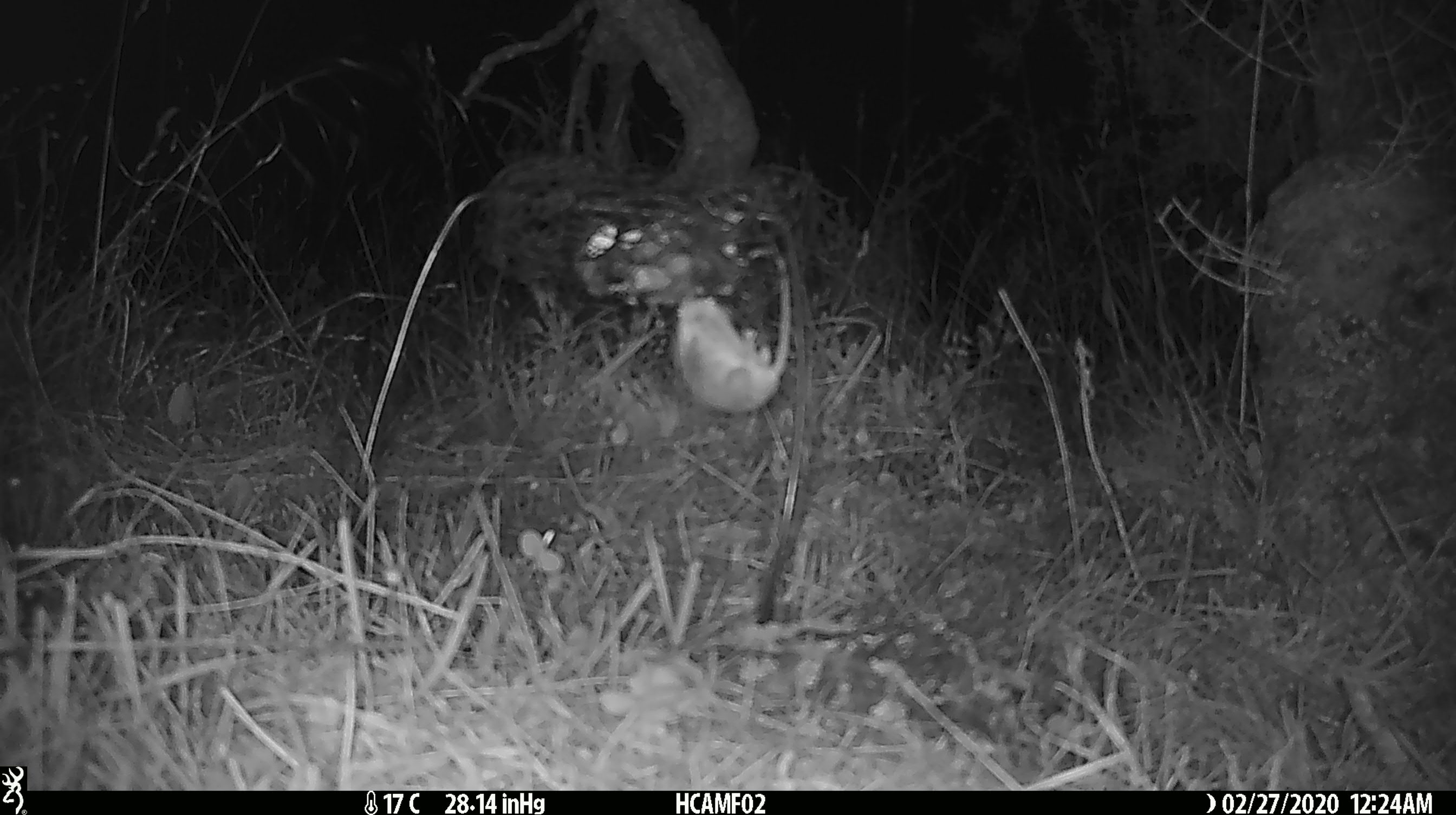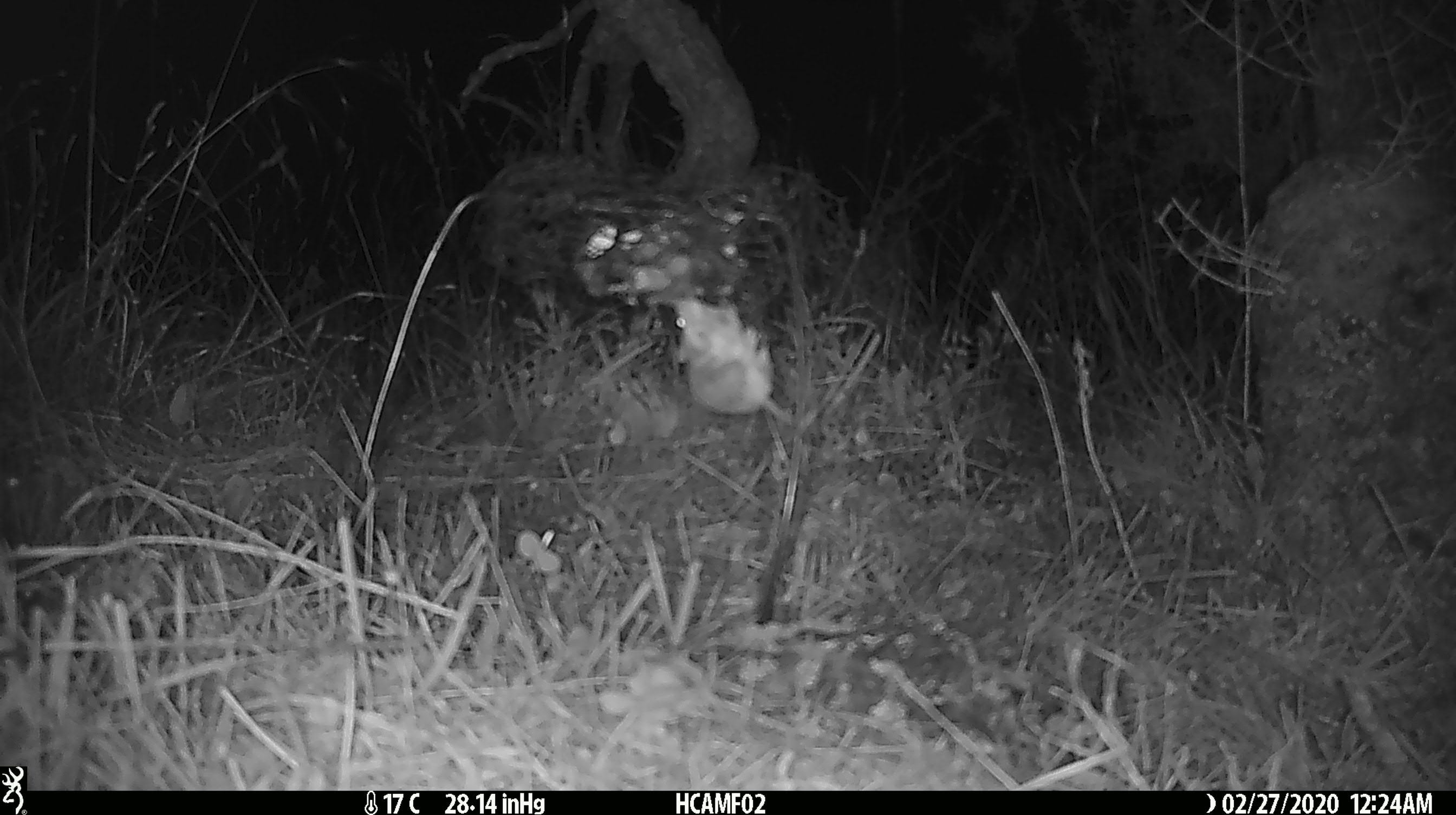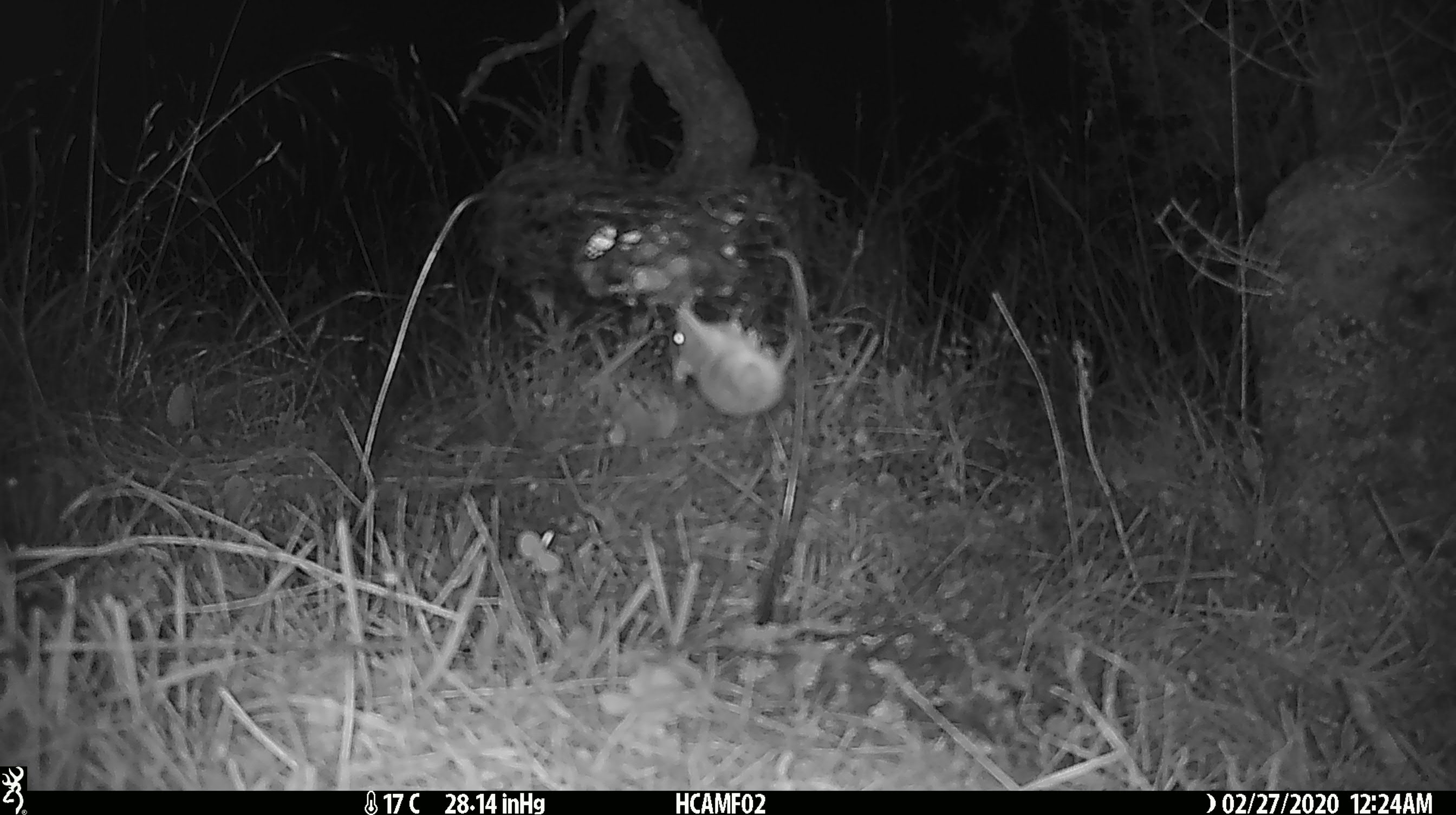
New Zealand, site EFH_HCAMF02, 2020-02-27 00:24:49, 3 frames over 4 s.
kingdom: Animalia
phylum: Chordata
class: Mammalia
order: Rodentia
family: Muridae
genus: Mus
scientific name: Mus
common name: mouse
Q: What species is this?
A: Mouse (Mus).